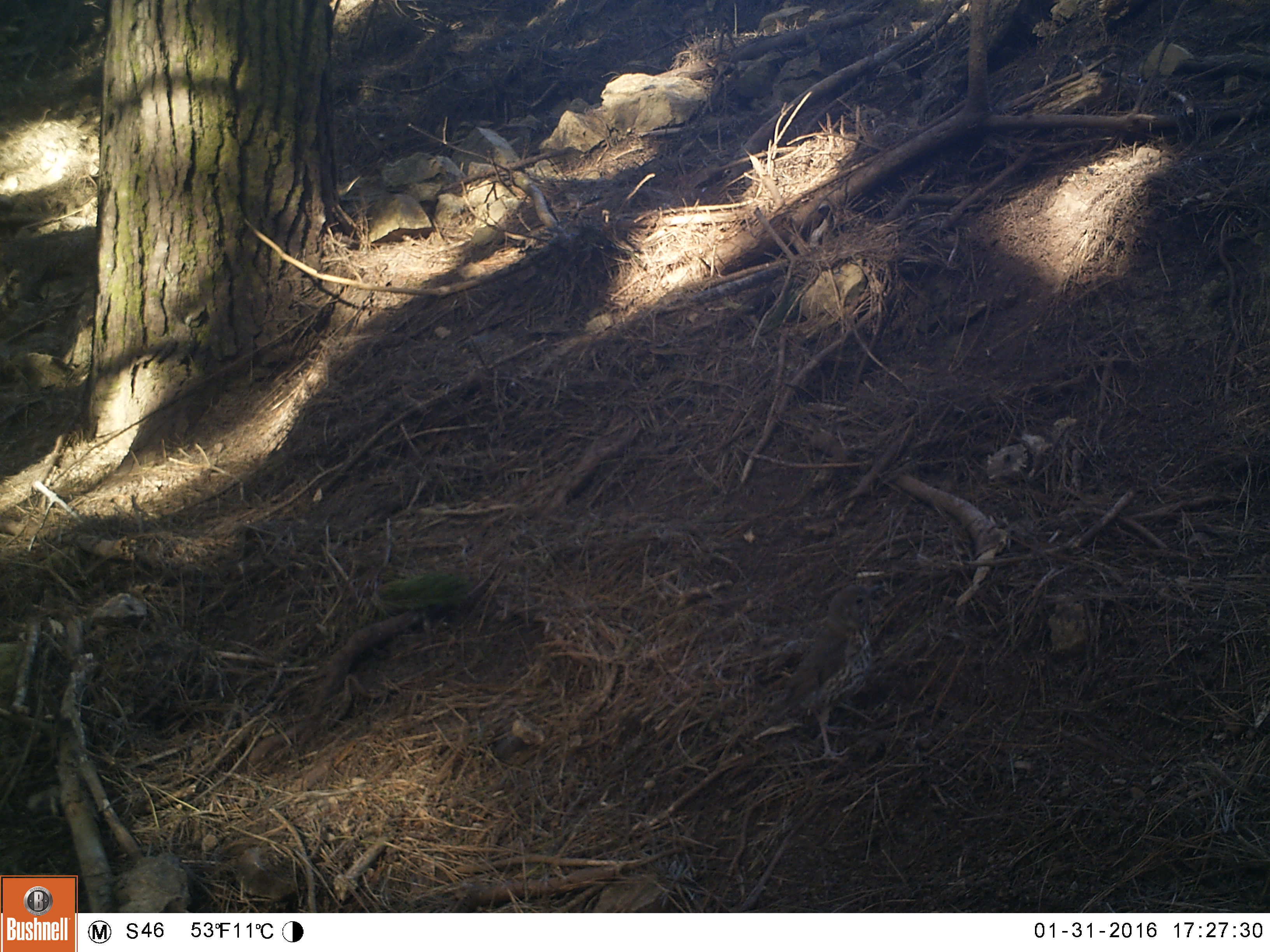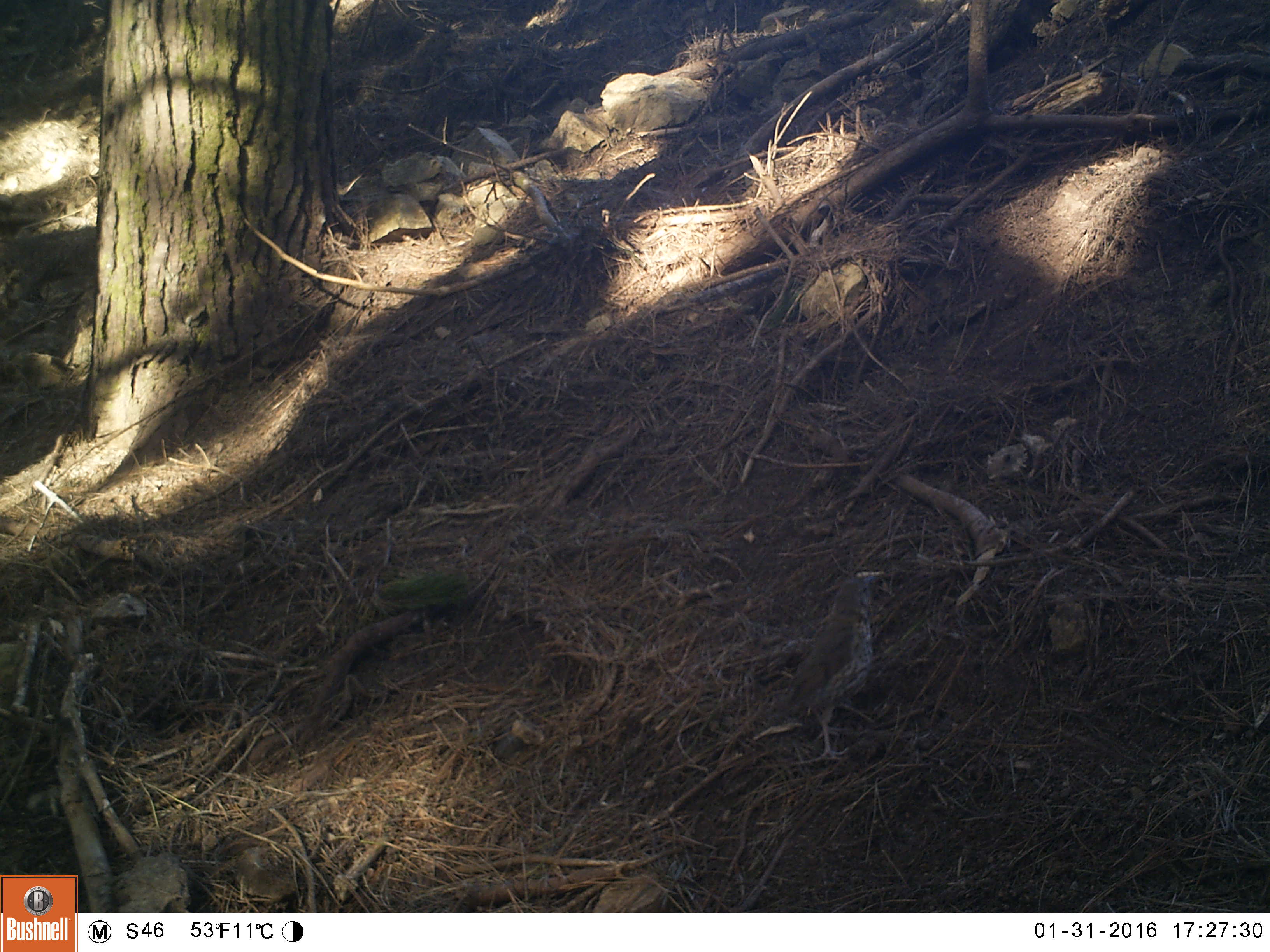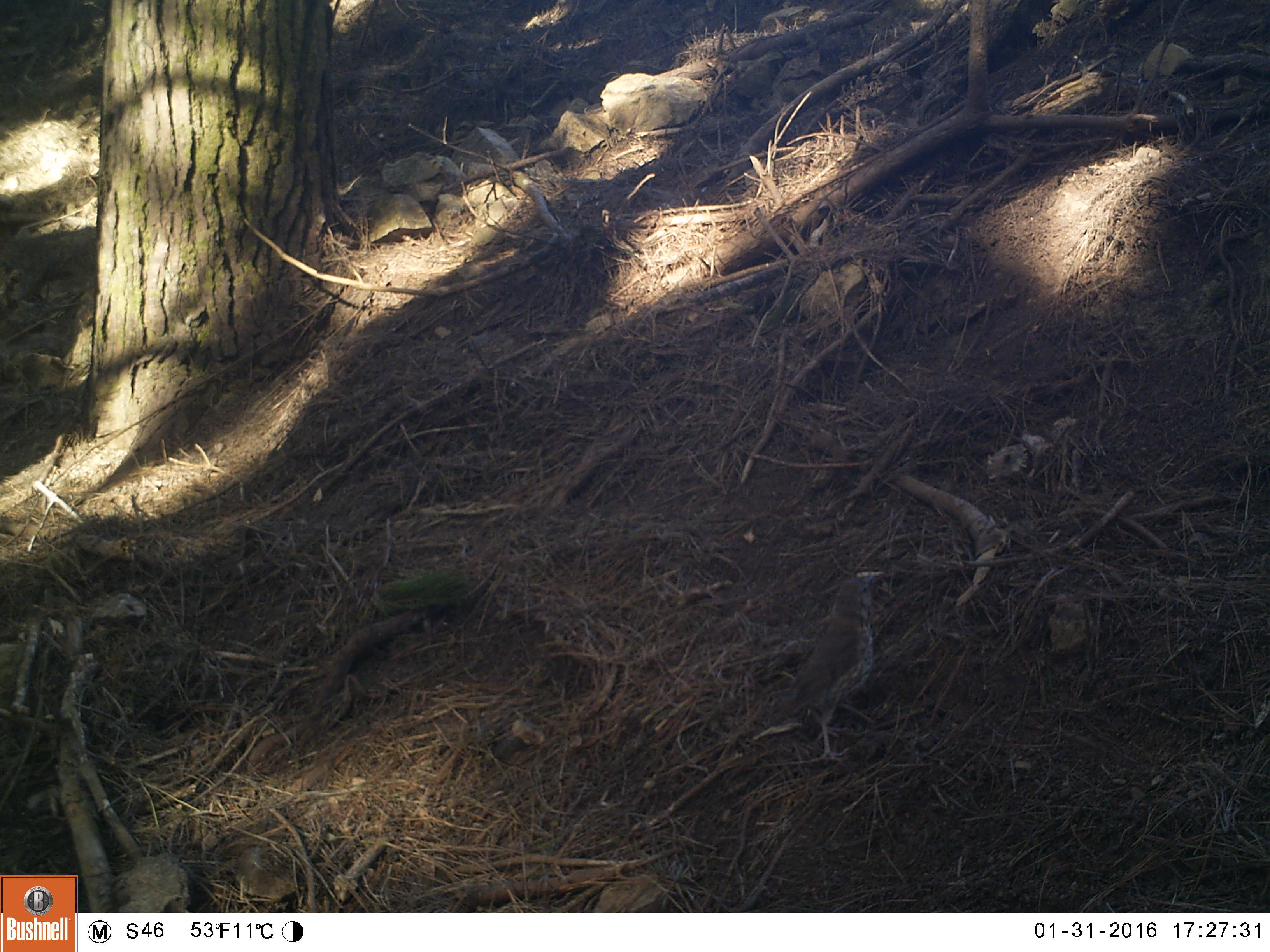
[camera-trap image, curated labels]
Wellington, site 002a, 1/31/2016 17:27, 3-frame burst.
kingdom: Animalia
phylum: Chordata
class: Aves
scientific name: Aves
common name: bird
Bird (Aves).